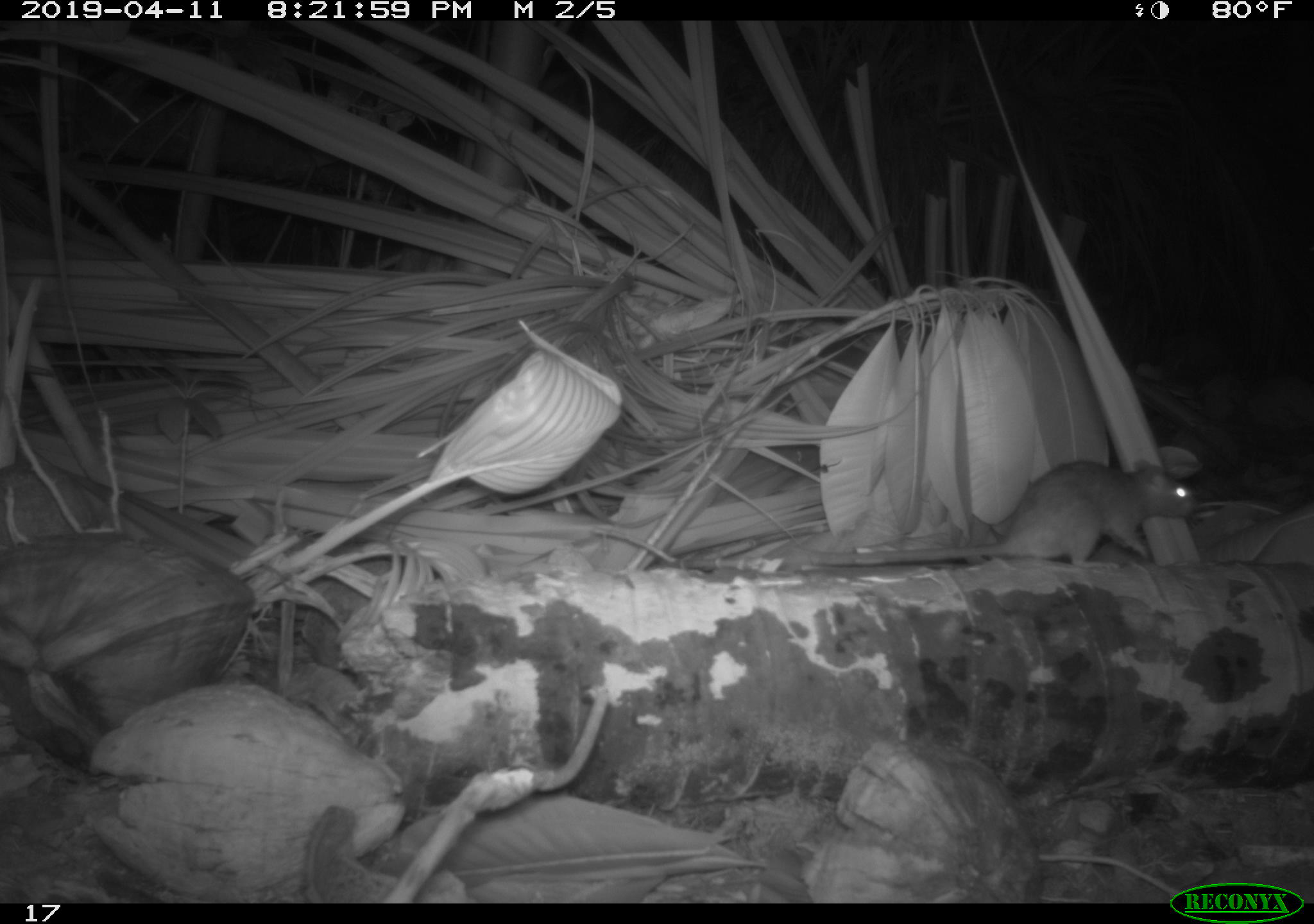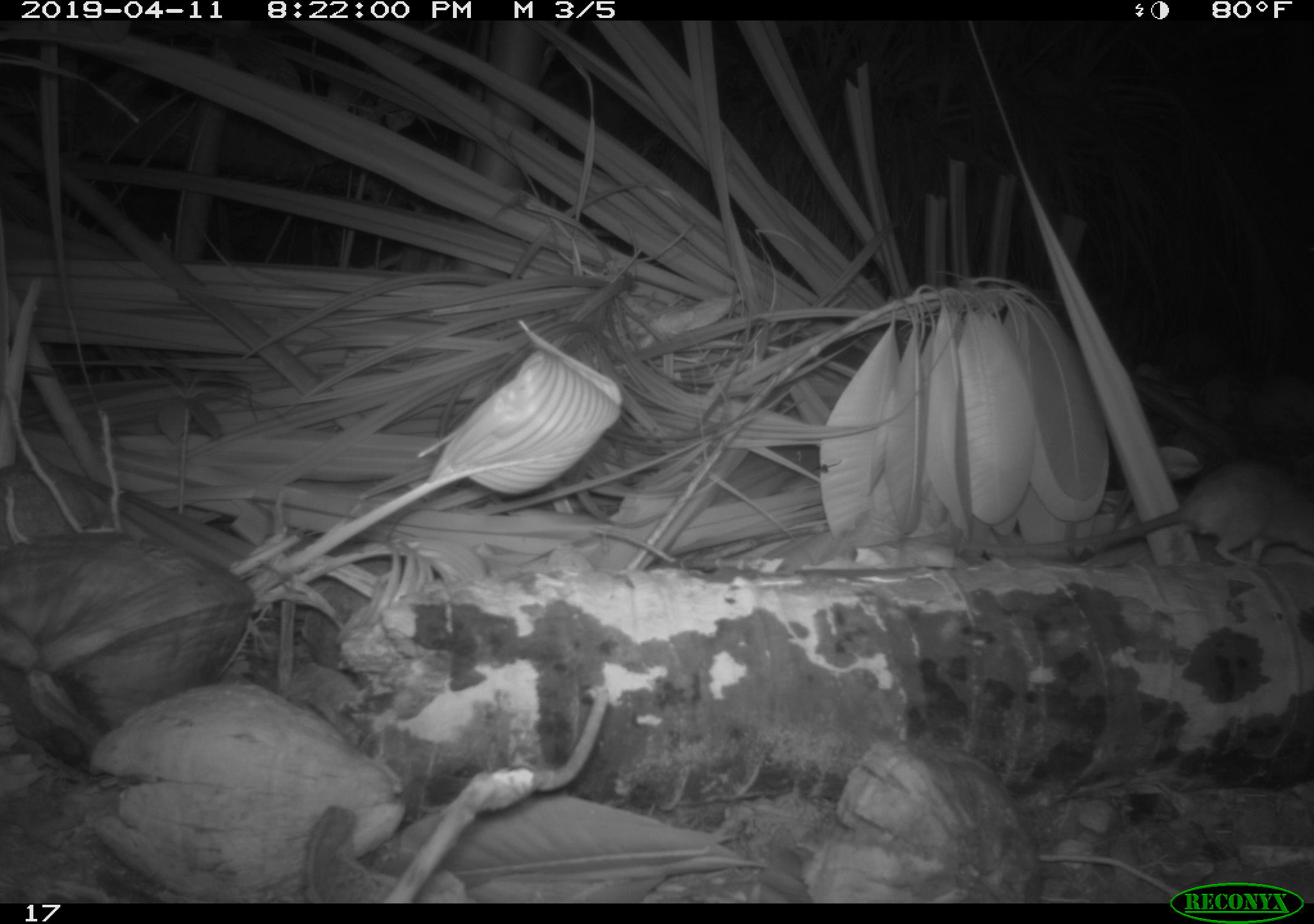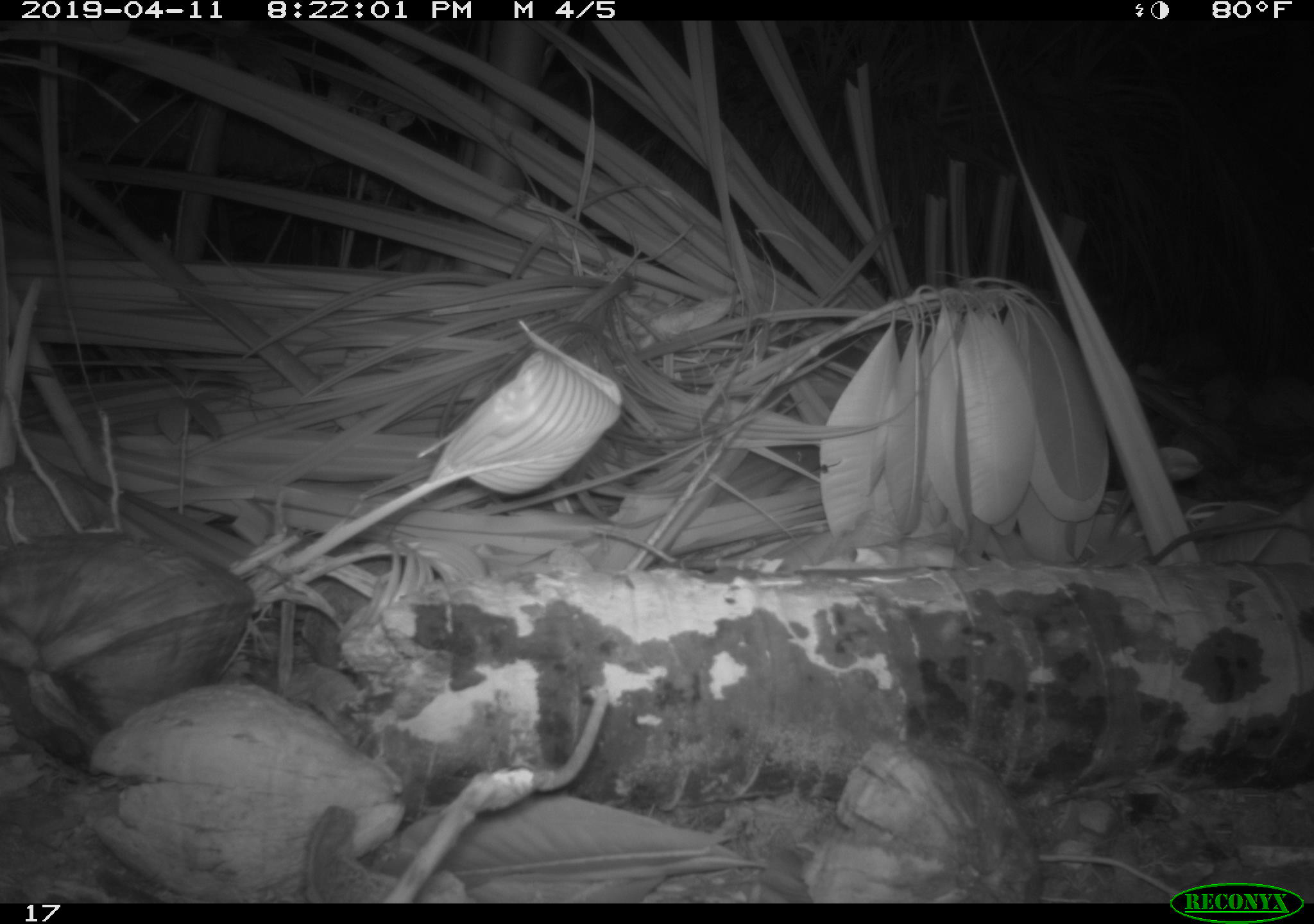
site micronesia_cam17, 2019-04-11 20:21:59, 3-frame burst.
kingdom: Animalia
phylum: Chordata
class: Mammalia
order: Rodentia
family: Muridae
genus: Rattus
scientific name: Rattus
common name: rat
Rat (Rattus).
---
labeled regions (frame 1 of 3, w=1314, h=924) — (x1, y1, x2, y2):
rat: (815, 455, 1198, 574)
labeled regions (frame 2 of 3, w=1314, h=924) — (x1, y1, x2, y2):
rat: (1071, 459, 1312, 572)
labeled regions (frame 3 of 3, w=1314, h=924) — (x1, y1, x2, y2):
rat: (1153, 486, 1314, 565)